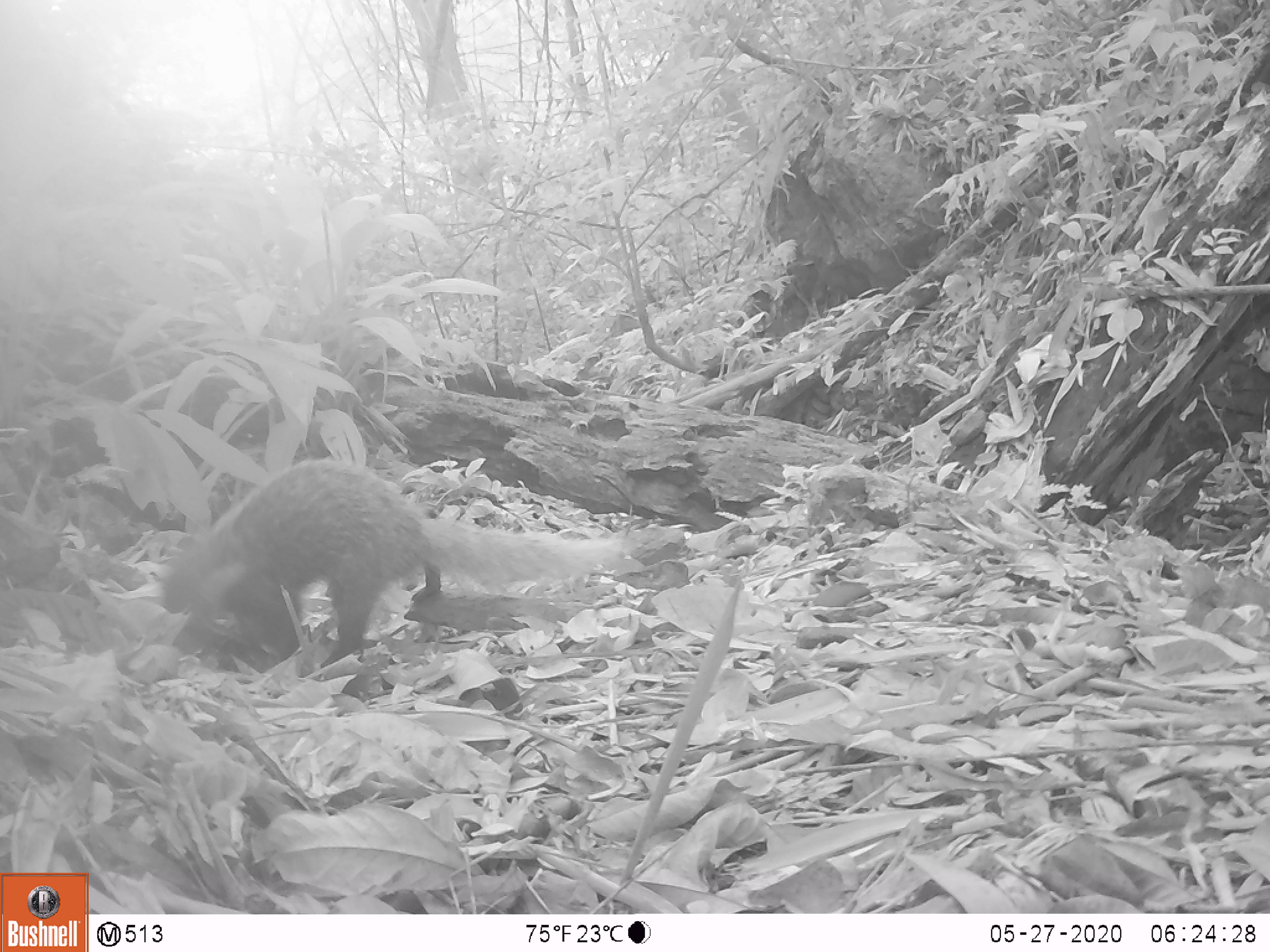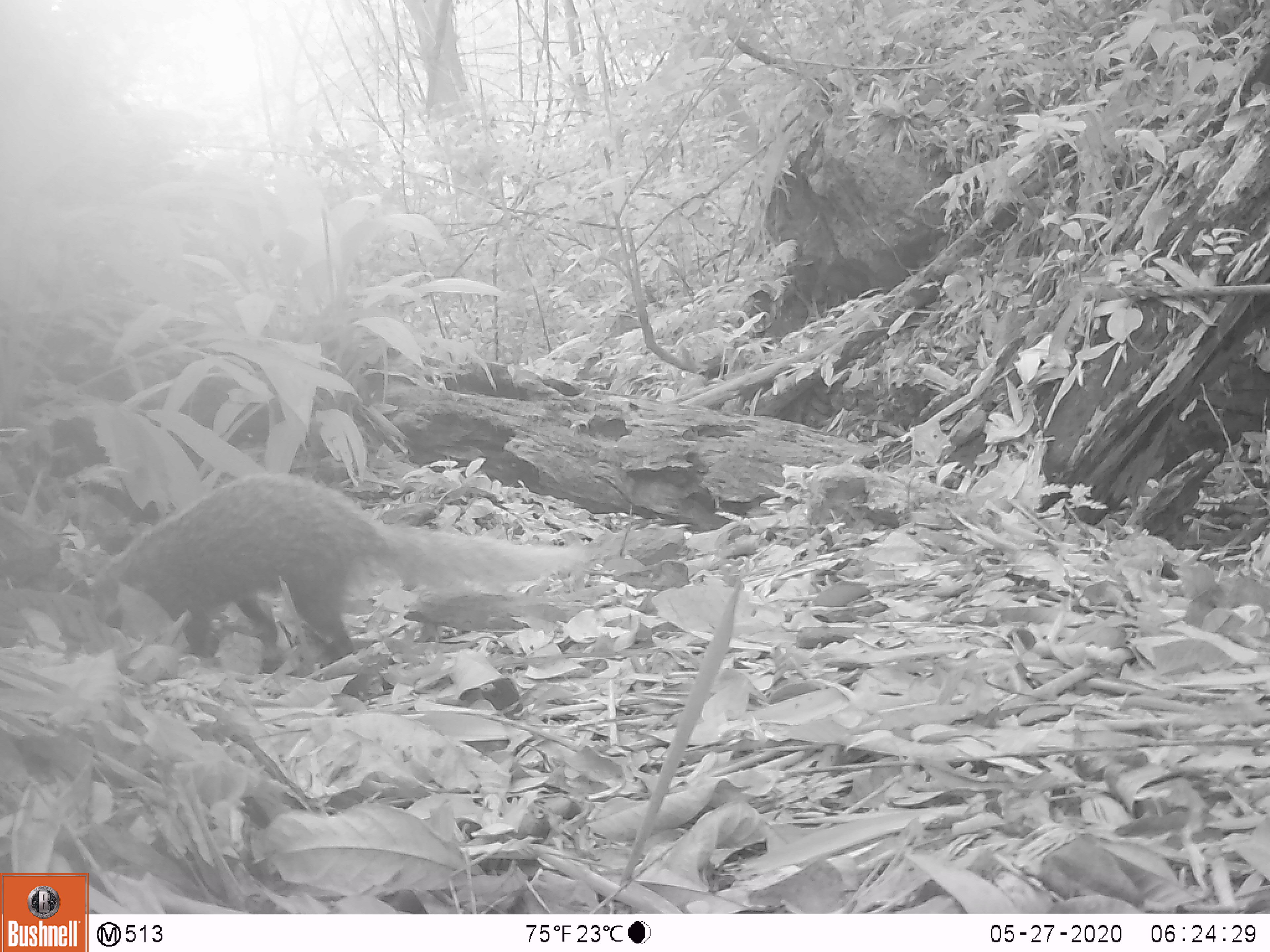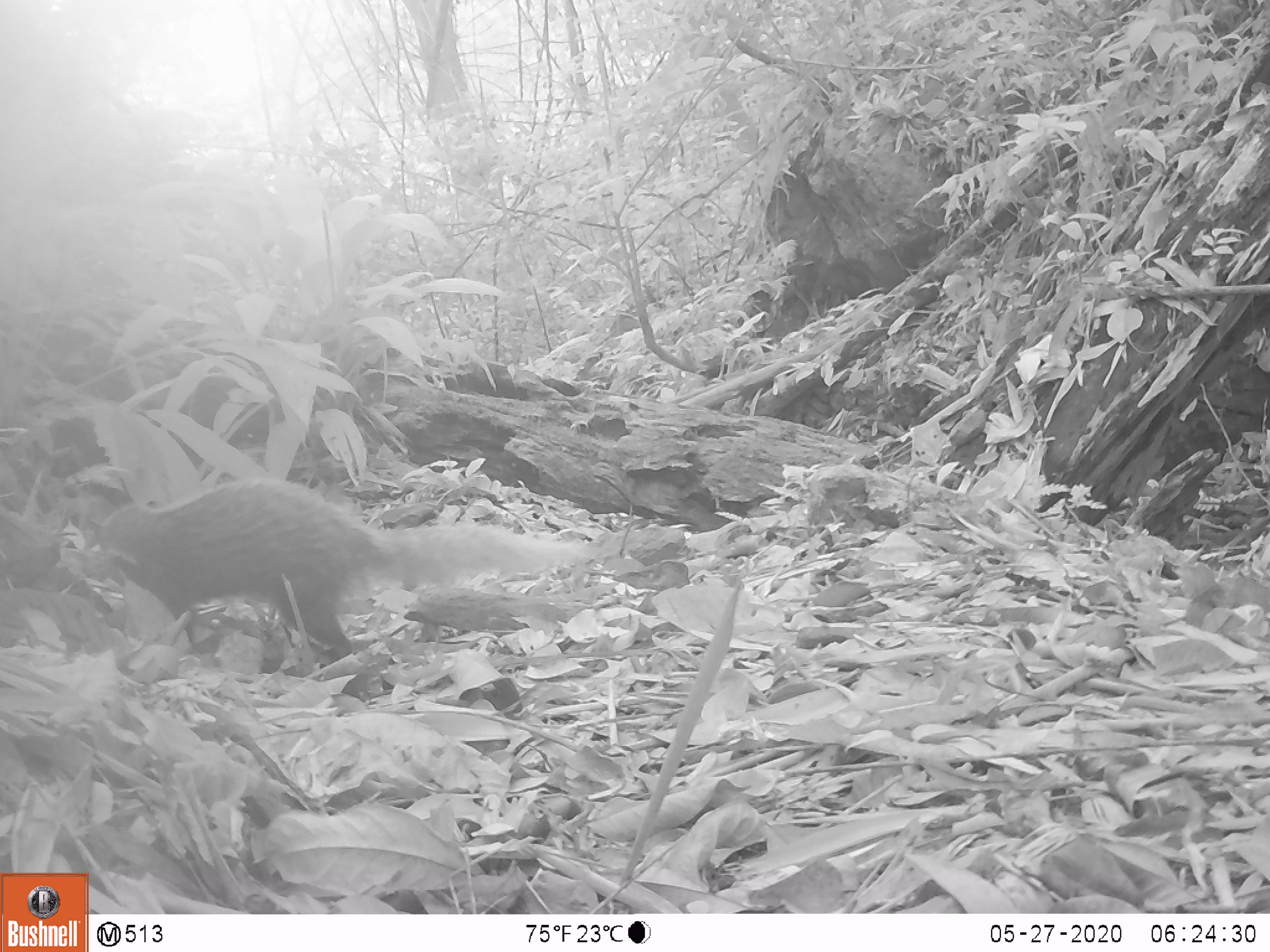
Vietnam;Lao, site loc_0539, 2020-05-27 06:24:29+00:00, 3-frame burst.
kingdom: Animalia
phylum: Chordata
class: Mammalia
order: Carnivora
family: Herpestidae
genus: Urva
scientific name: Urva urva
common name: crab-eating mongoose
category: crab eating mongoose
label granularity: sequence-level